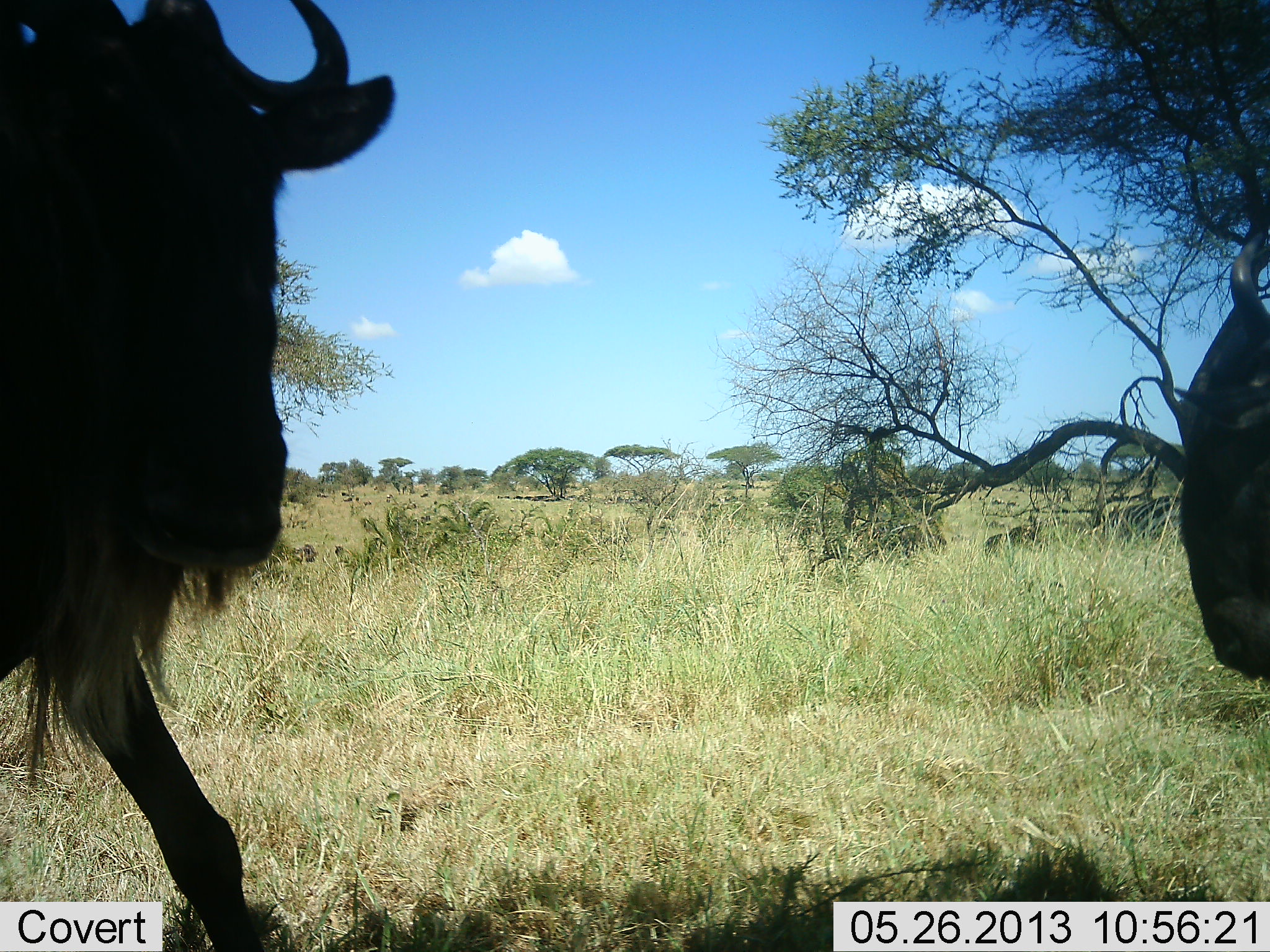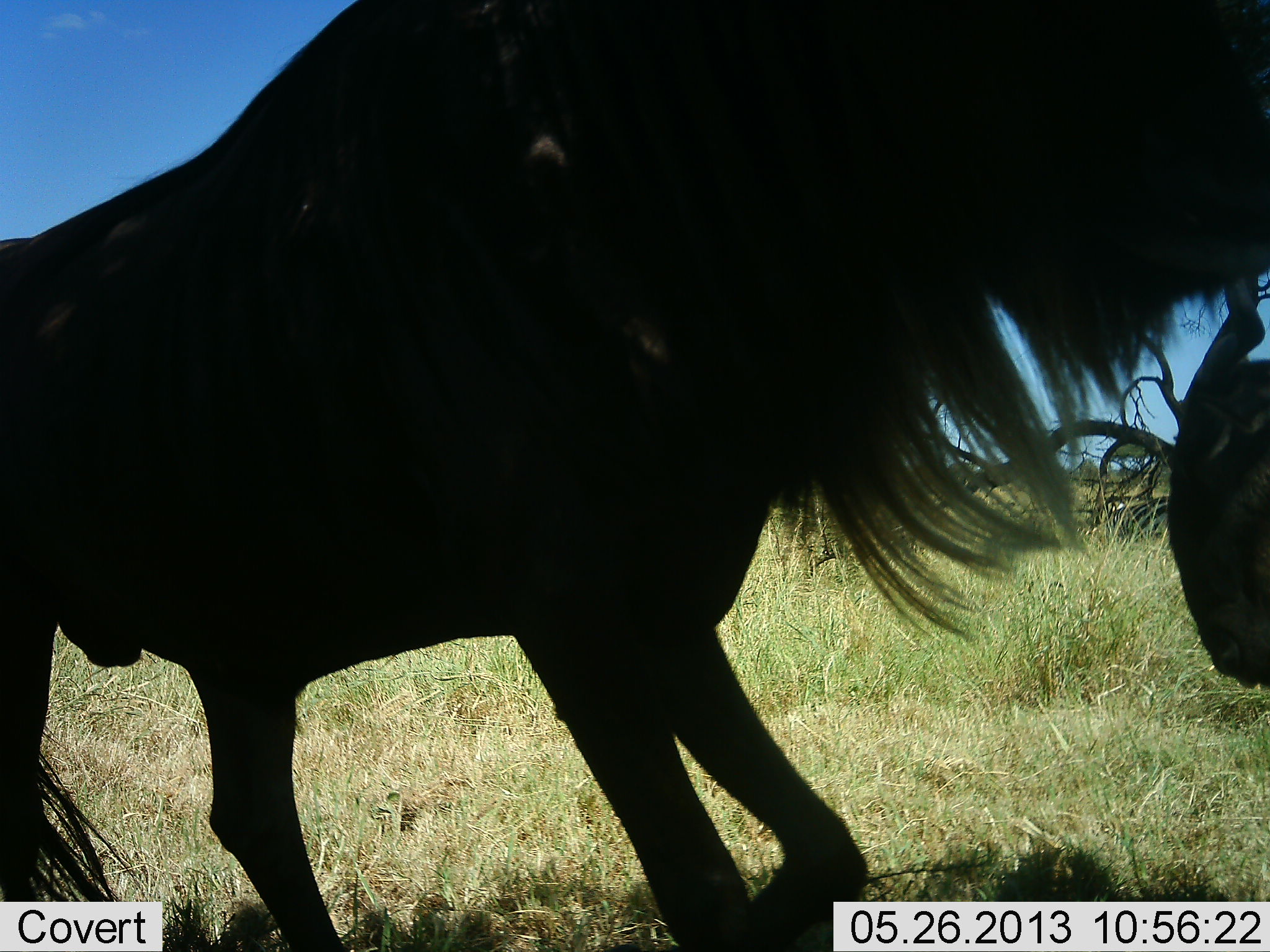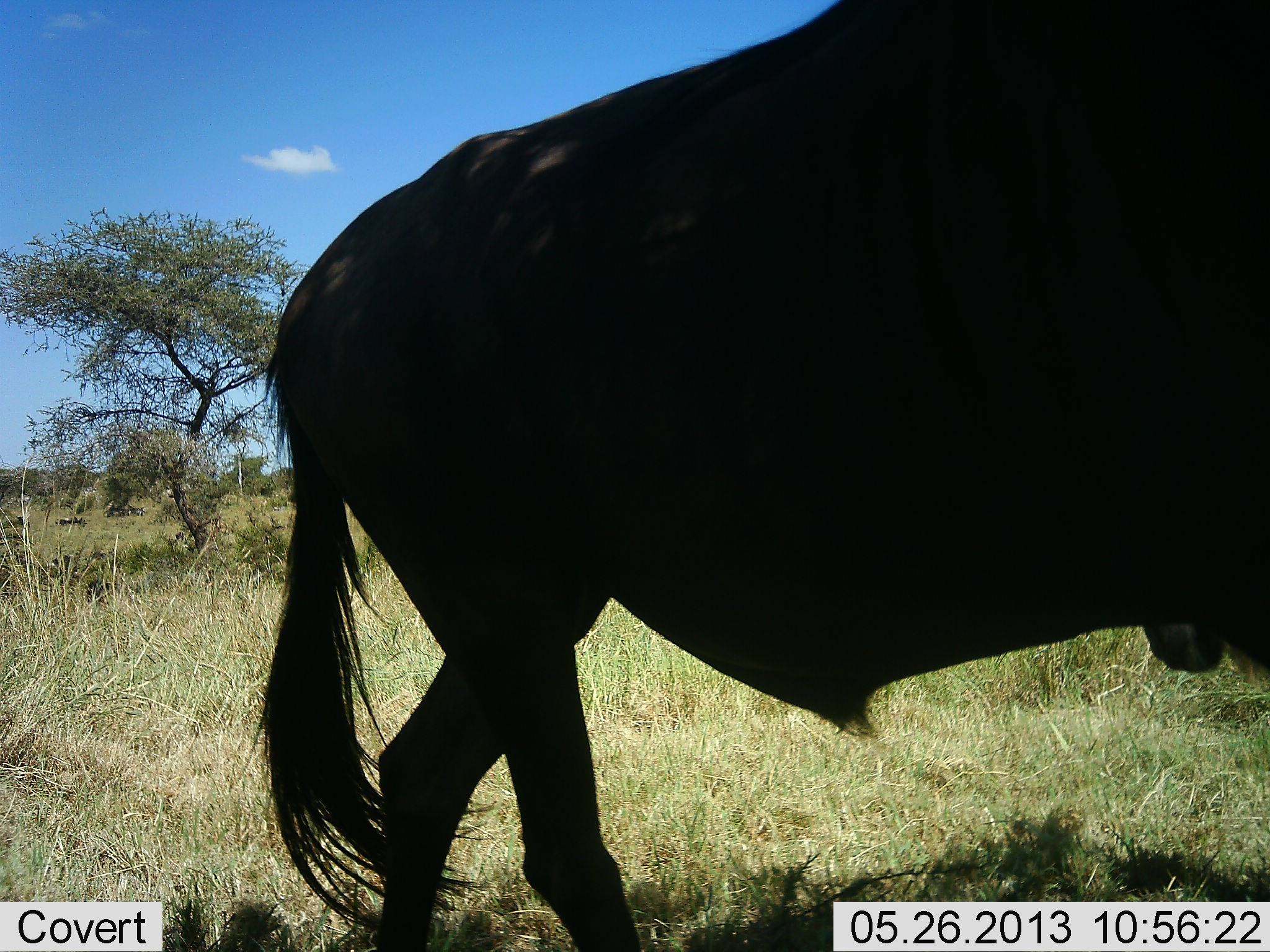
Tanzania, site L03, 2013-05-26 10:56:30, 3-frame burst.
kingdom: Animalia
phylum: Chordata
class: Mammalia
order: Artiodactyla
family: Bovidae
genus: Connochaetes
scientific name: Connochaetes taurinus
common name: blue wildebeest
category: wildebeest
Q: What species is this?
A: Wildebeest (blue wildebeest) (Connochaetes taurinus).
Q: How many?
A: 2.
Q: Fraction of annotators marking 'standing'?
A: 36%.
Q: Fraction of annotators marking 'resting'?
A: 9%.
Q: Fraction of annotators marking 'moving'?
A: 100%.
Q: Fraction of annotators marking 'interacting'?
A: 0%.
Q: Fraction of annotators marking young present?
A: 18%.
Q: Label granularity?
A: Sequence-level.